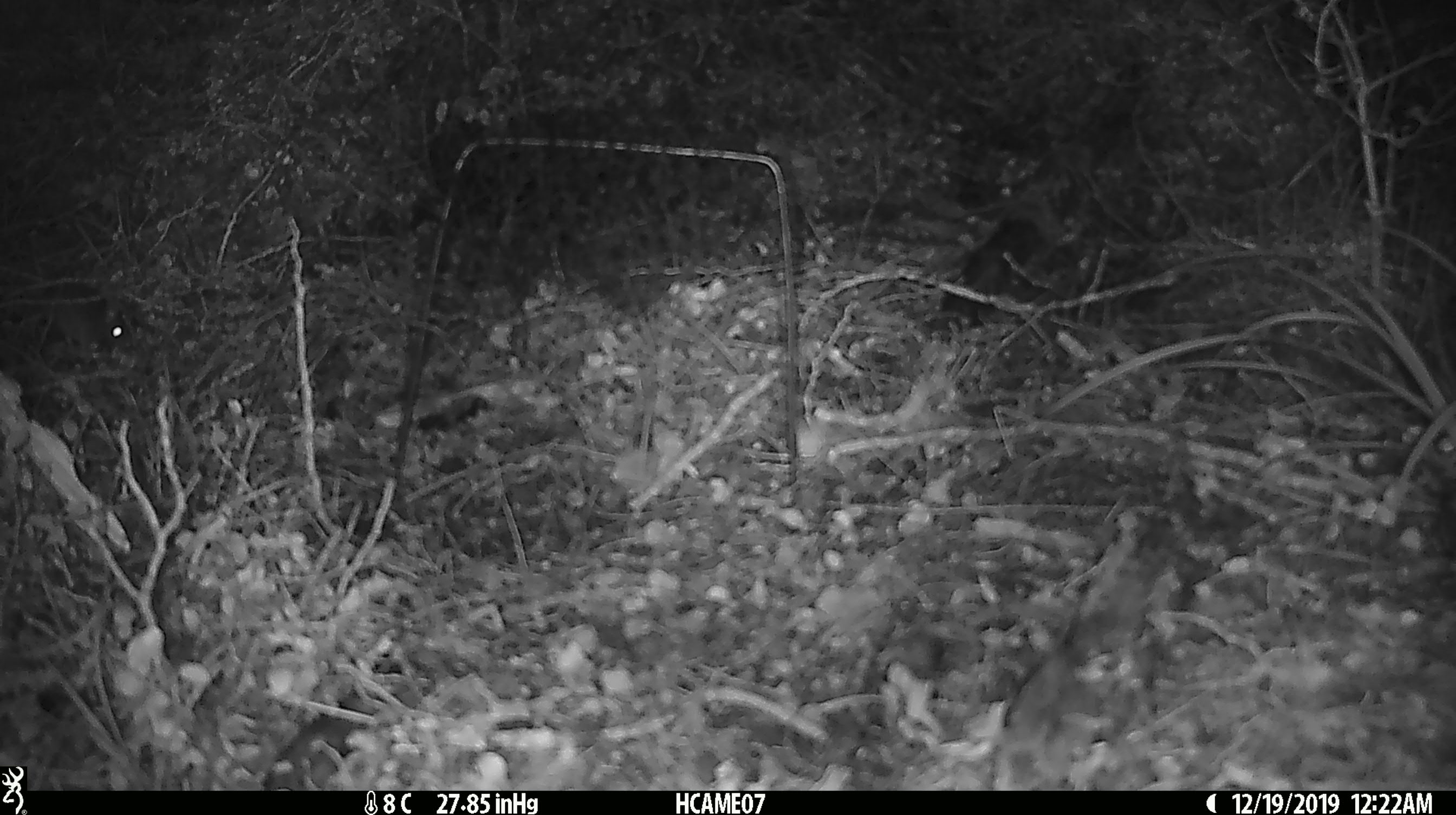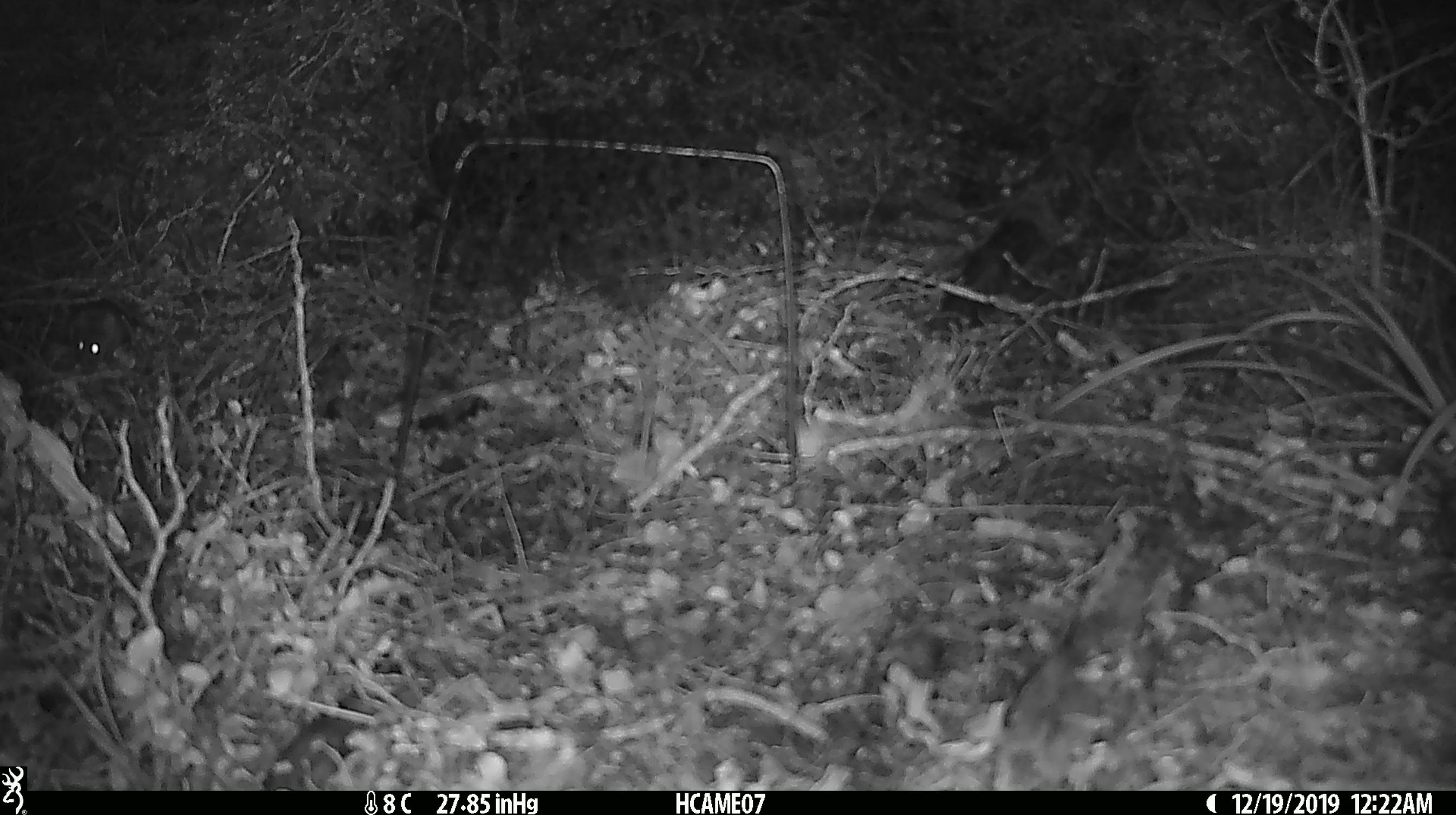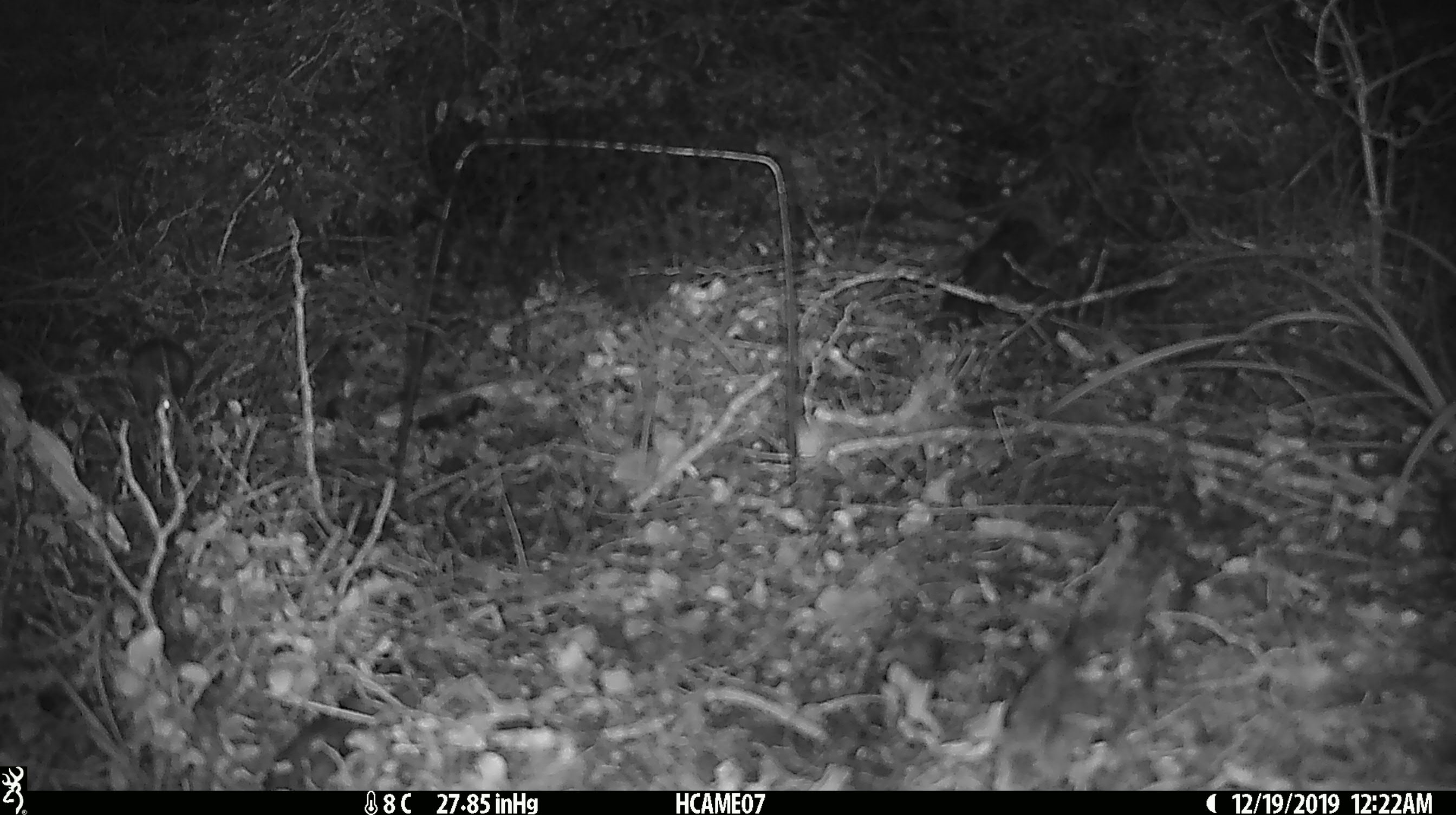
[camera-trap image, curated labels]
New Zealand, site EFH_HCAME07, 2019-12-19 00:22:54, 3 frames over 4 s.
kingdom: Animalia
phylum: Chordata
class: Mammalia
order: Rodentia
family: Muridae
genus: Mus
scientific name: Mus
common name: mouse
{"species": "mouse (Mus)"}